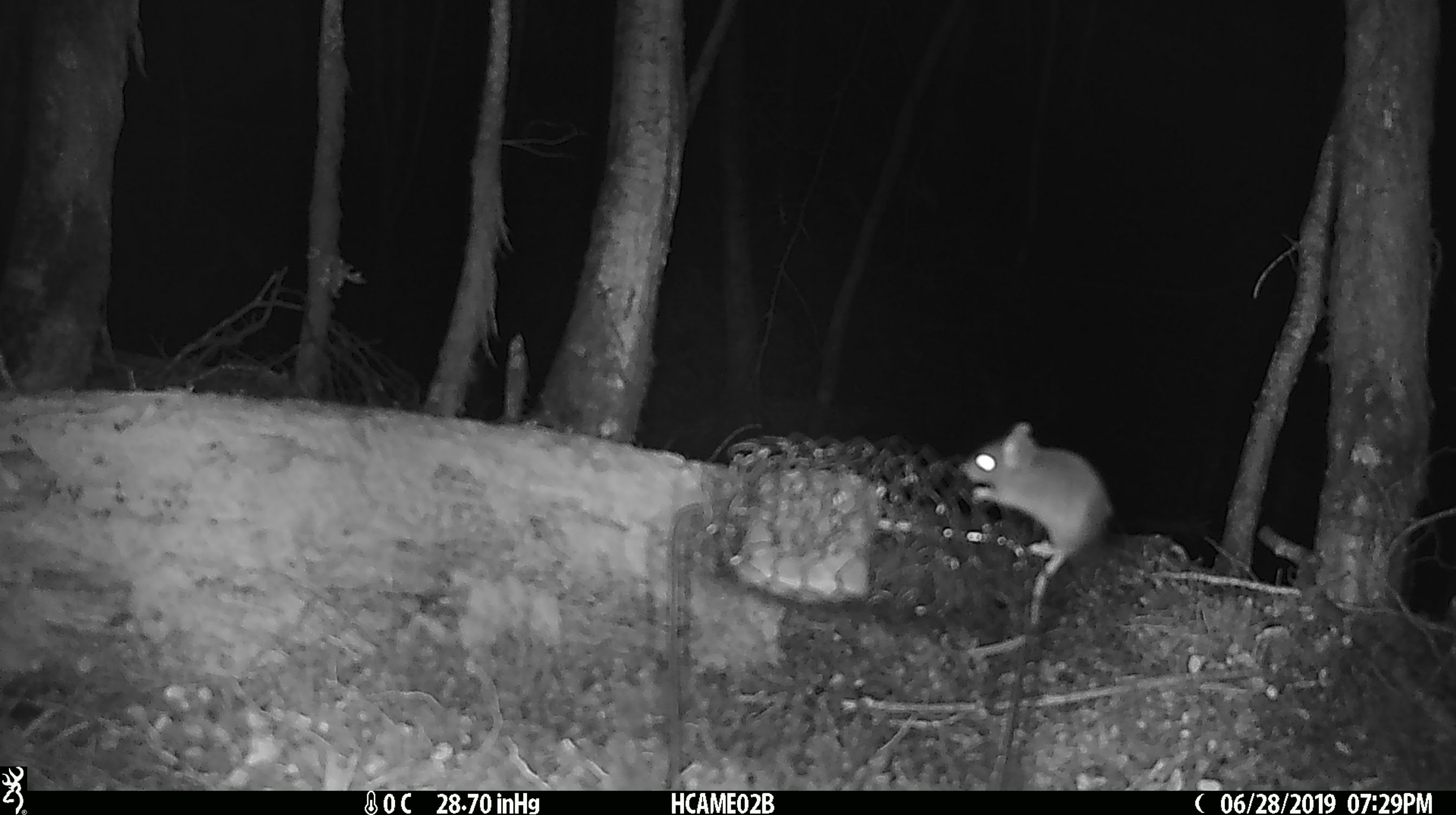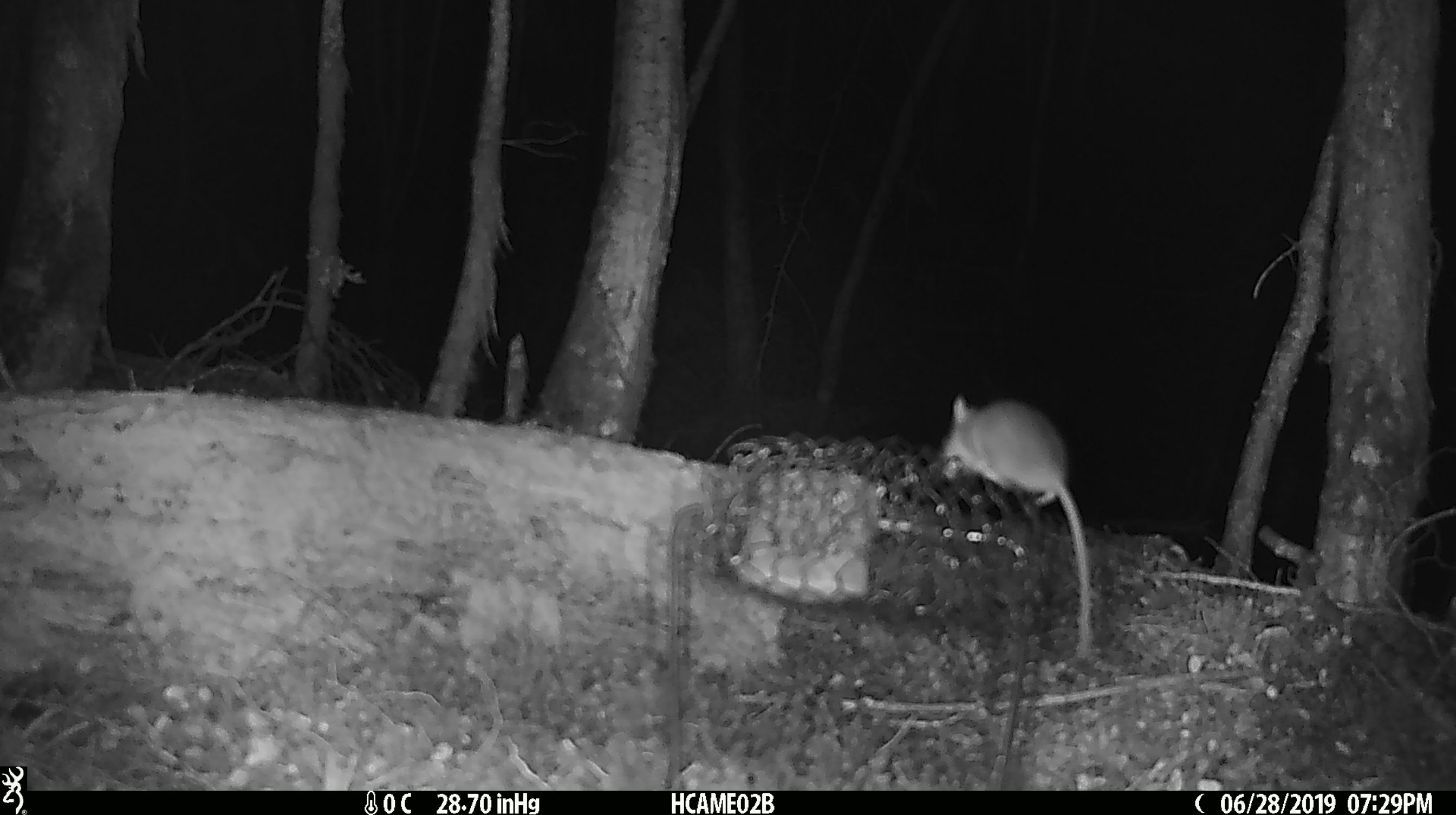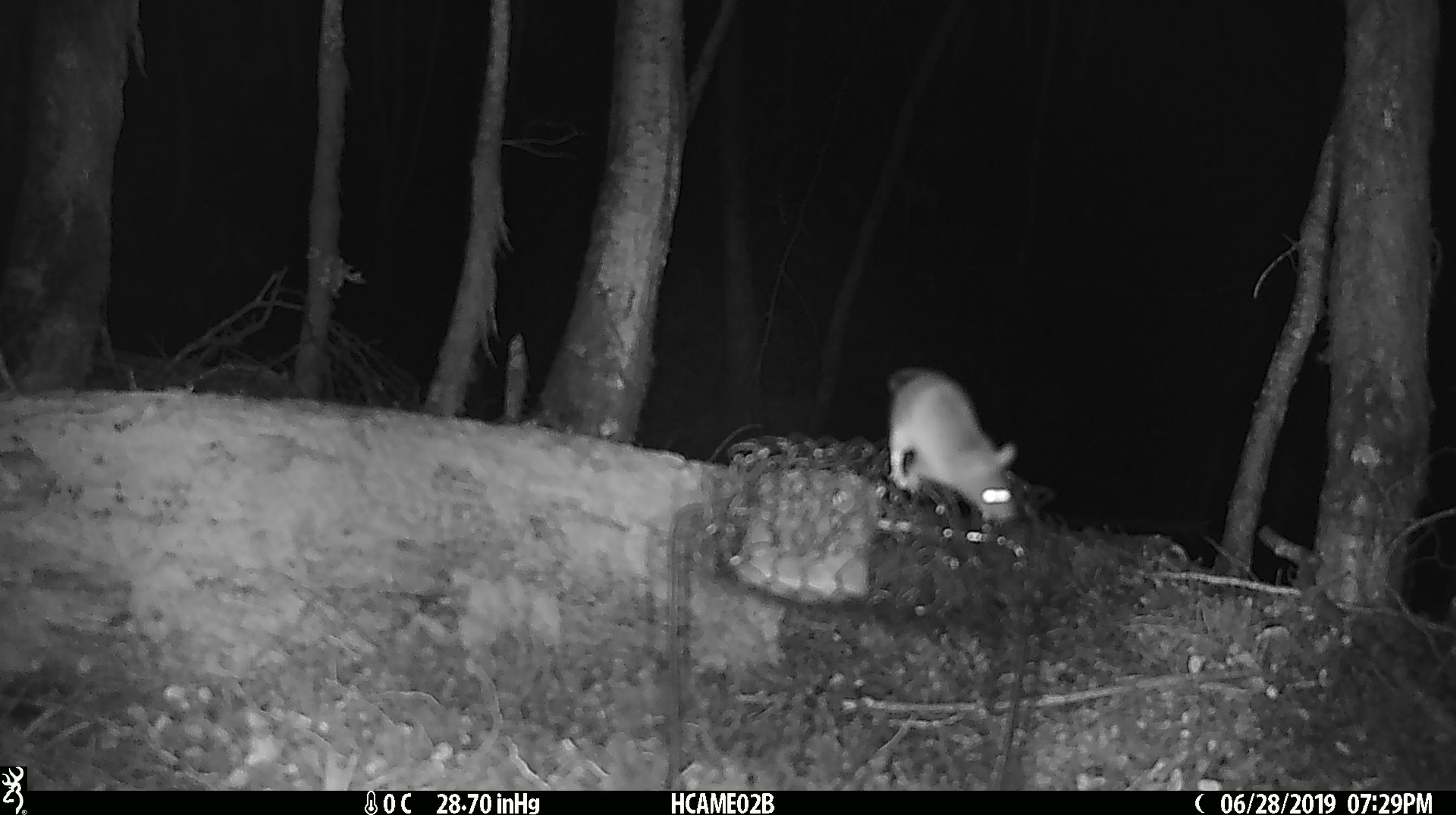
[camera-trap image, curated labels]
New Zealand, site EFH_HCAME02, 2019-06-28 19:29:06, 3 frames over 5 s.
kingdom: Animalia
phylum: Chordata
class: Mammalia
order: Rodentia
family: Muridae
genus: Mus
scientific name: Mus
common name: mouse